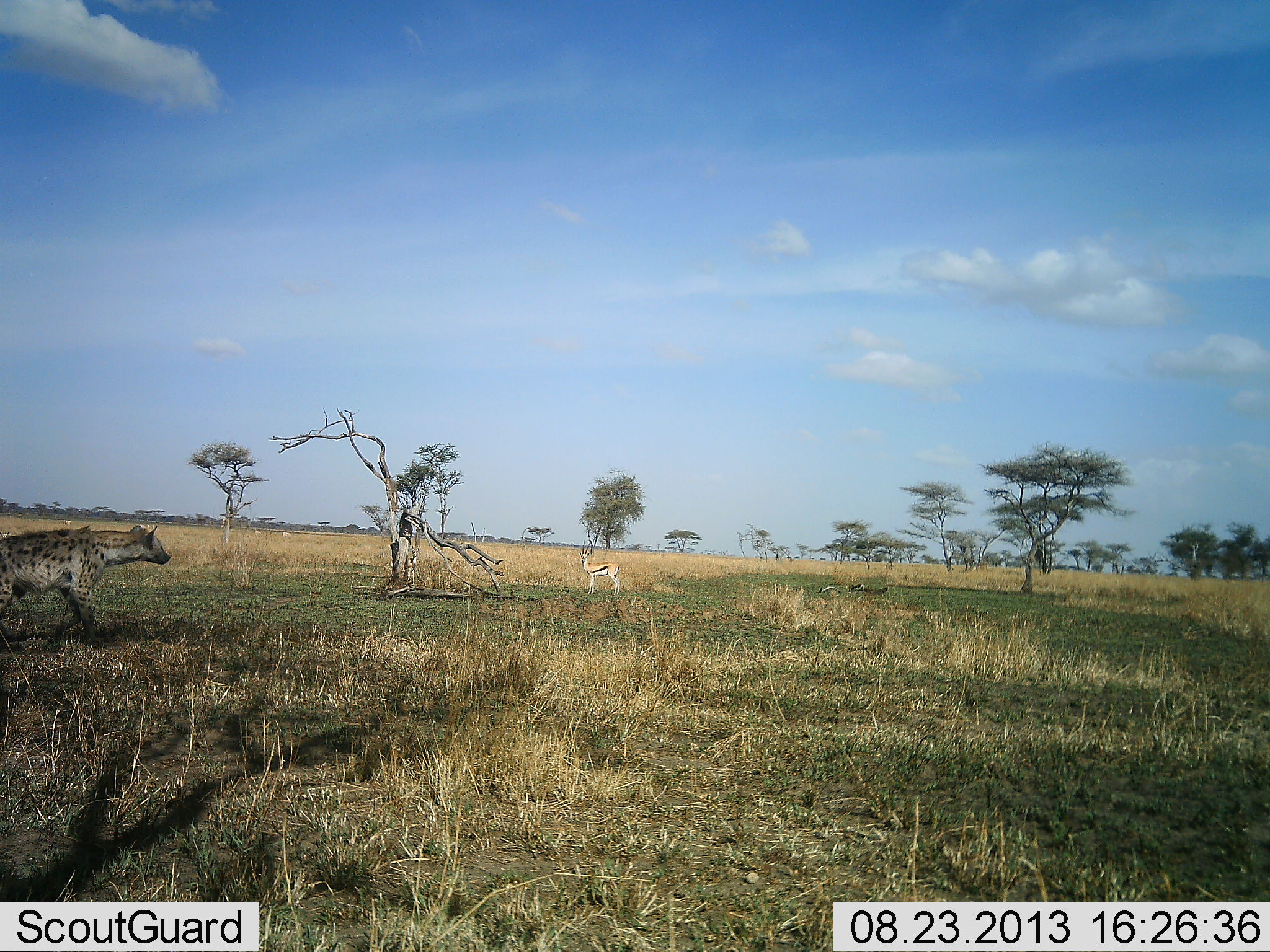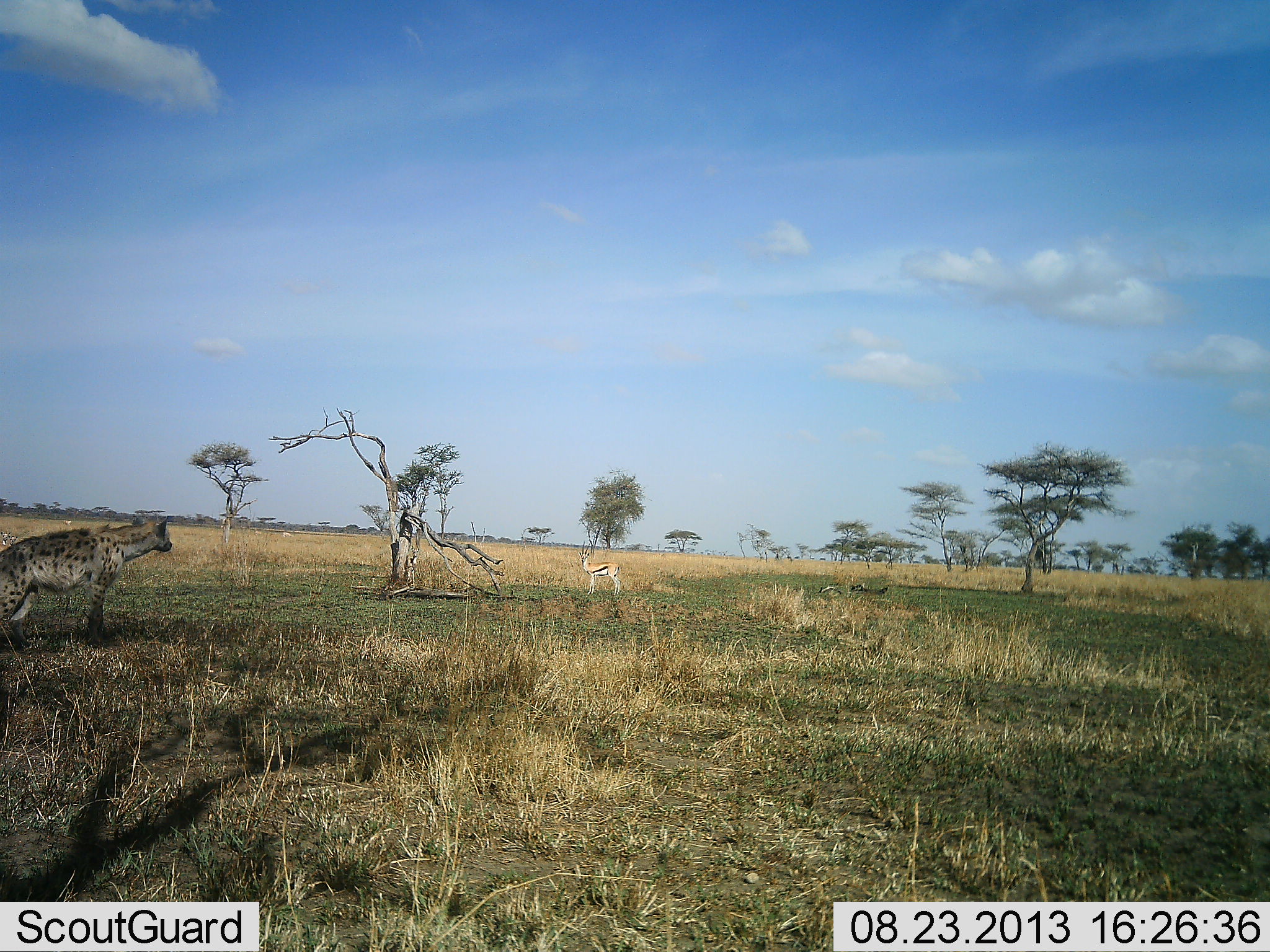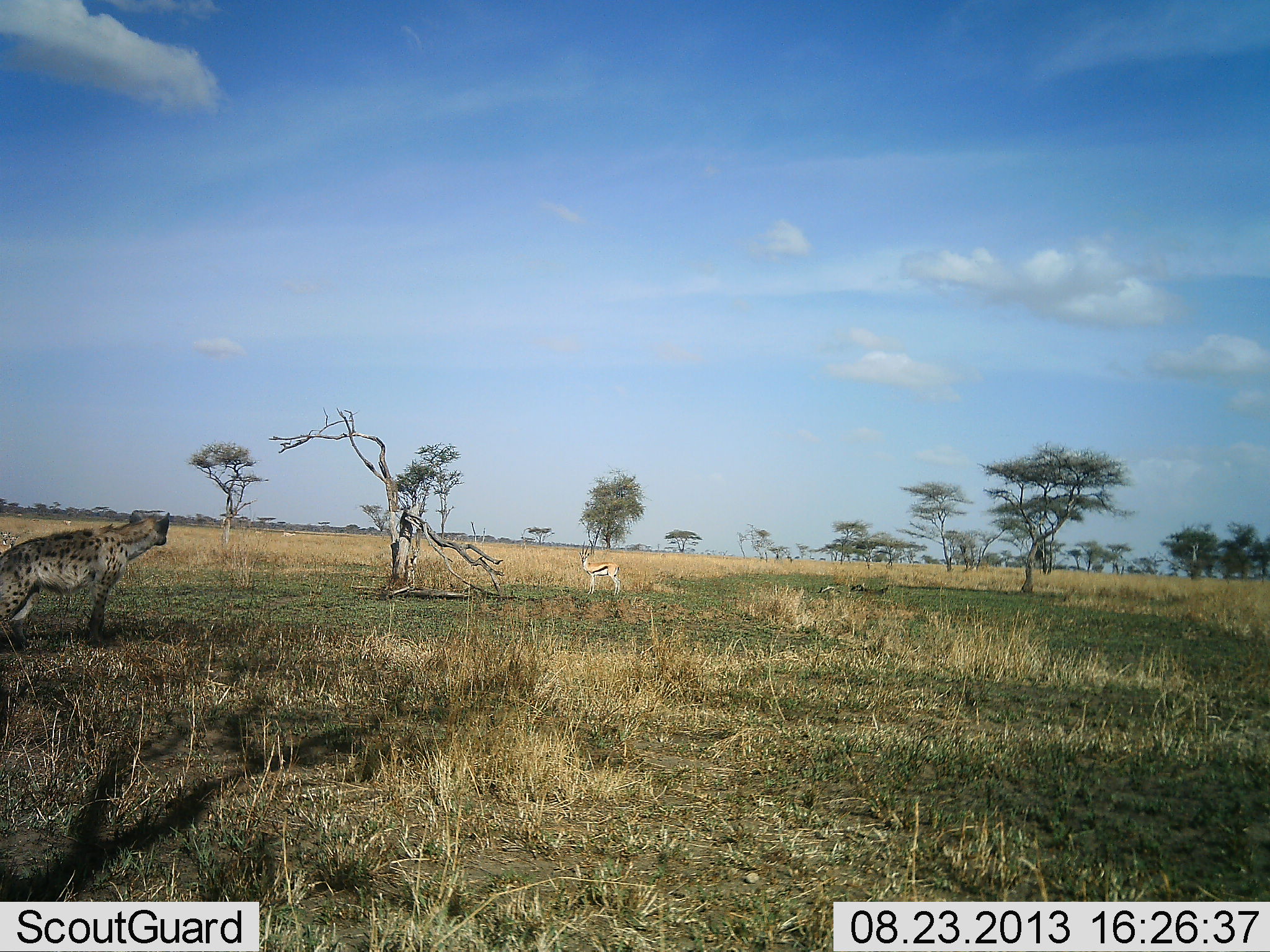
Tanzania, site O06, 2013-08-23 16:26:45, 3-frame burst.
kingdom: Animalia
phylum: Chordata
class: Mammalia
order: Artiodactyla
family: Bovidae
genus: Eudorcas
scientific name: Eudorcas thomsonii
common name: thomson's gazelle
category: gazellethomsons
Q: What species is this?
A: Gazellethomsons (thomson's gazelle) (Eudorcas thomsonii).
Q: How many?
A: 1.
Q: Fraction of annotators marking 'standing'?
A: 100%.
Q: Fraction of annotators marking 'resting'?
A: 0%.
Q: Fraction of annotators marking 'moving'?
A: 0%.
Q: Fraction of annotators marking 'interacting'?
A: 0%.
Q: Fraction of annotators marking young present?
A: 0%.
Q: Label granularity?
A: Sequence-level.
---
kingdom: Animalia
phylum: Chordata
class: Mammalia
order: Carnivora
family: Hyaenidae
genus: Crocuta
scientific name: Crocuta crocuta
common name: spotted hyena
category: hyenaspotted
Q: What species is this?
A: Hyenaspotted (spotted hyena) (Crocuta crocuta).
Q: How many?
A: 1.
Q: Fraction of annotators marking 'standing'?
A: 71%.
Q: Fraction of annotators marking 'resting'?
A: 0%.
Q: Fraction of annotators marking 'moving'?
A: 29%.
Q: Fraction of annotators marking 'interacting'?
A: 0%.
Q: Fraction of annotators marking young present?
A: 0%.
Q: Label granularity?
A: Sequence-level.